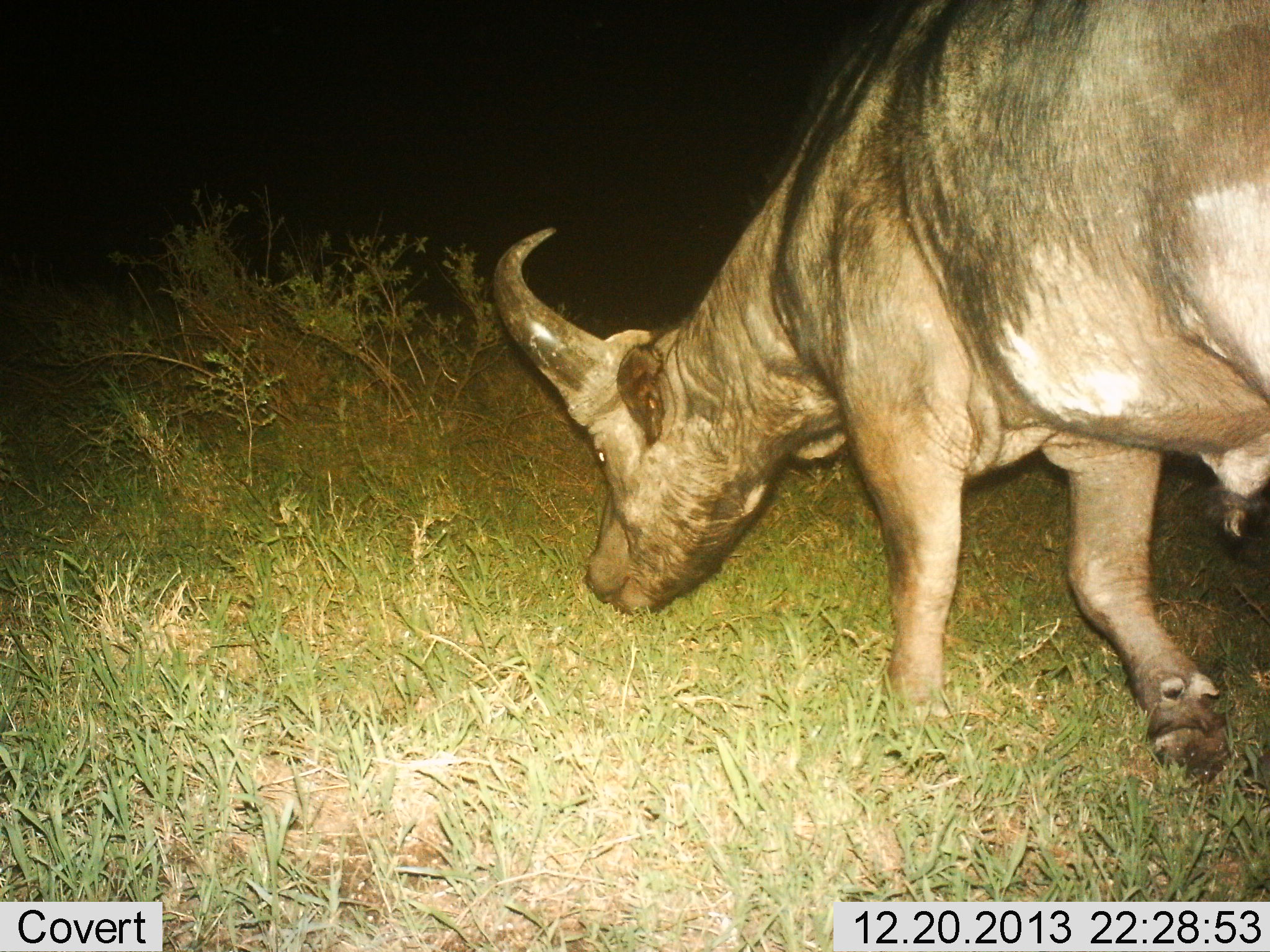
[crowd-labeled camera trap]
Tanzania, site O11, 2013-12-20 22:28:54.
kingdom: Animalia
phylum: Chordata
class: Mammalia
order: Artiodactyla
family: Bovidae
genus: Syncerus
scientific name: Syncerus caffer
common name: cape buffalo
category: buffalo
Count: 1.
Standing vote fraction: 18%.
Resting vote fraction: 0%.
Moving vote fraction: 73%.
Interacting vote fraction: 0%.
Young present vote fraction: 0%.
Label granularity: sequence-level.